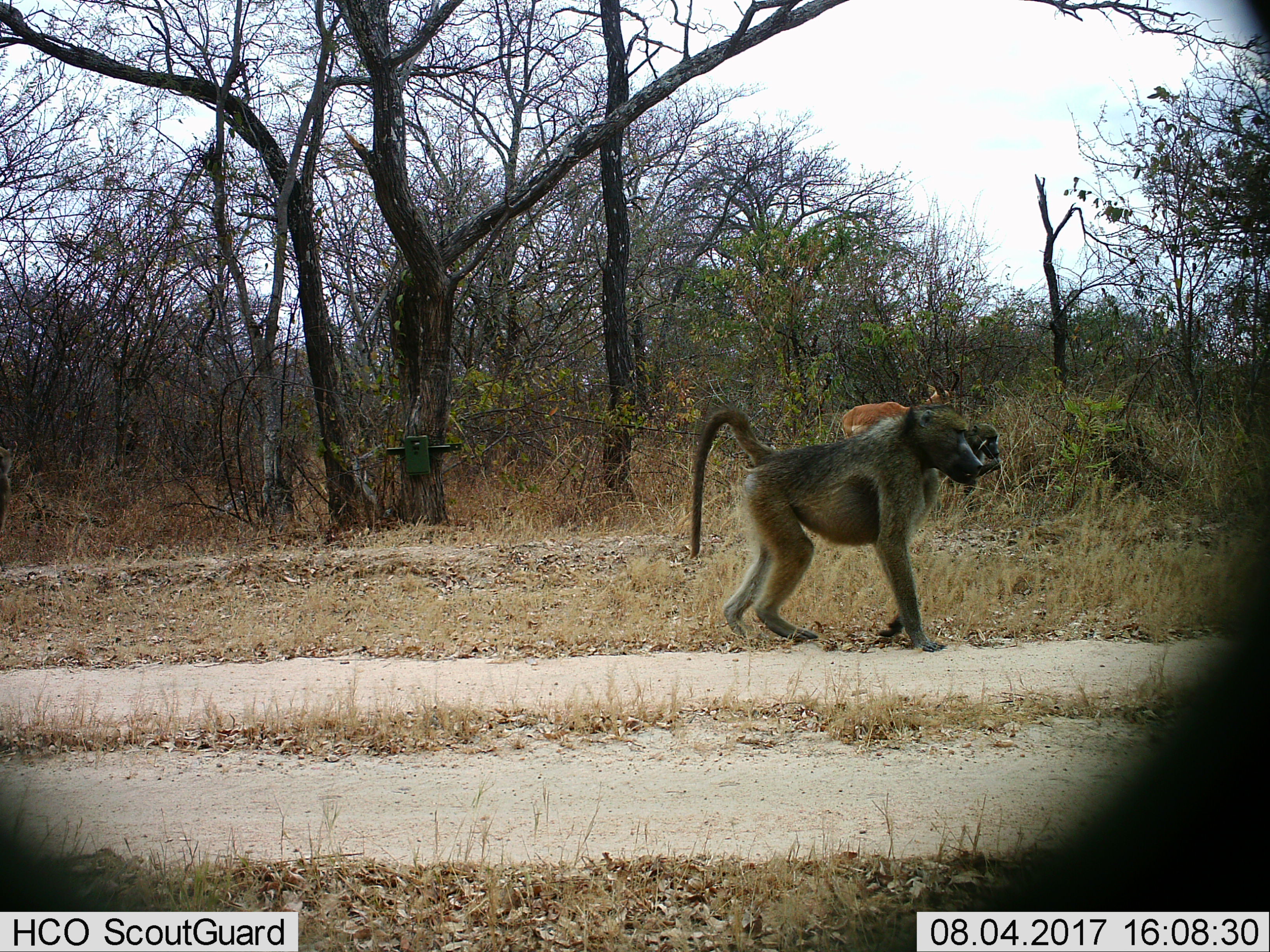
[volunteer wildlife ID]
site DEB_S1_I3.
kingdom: Animalia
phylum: Chordata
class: Mammalia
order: Primates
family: Cercopithecidae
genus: Papio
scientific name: Papio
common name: baboon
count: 2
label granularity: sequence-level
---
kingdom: Animalia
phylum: Chordata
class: Mammalia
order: Artiodactyla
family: Bovidae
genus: Aepyceros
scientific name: Aepyceros melampus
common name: impala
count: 1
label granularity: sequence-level